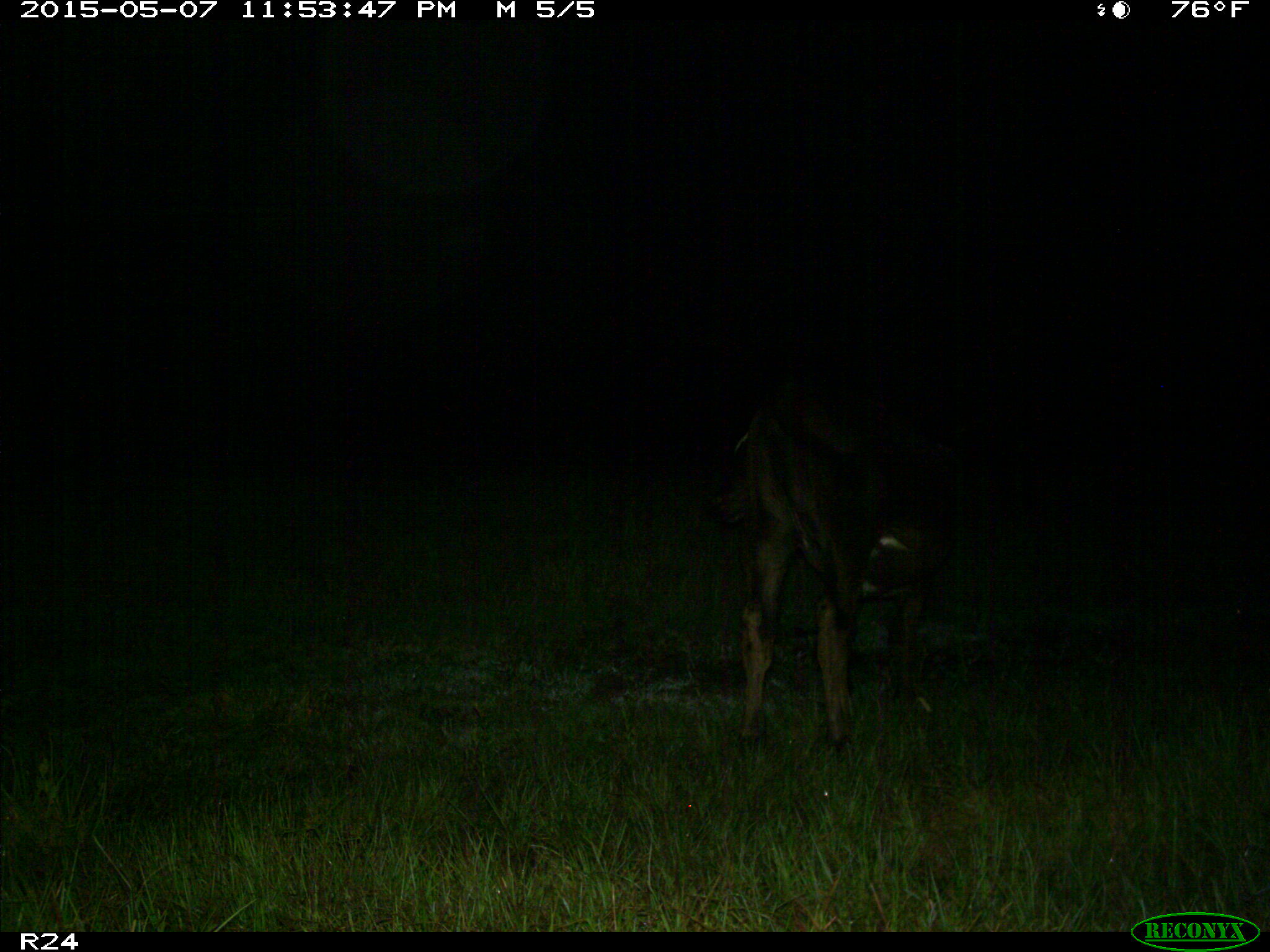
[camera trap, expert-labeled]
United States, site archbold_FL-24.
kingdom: Animalia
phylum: Chordata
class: Mammalia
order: Artiodactyla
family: Bovidae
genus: Bos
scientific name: Bos taurus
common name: domestic cow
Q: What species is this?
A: Bos taurus (domestic cow).